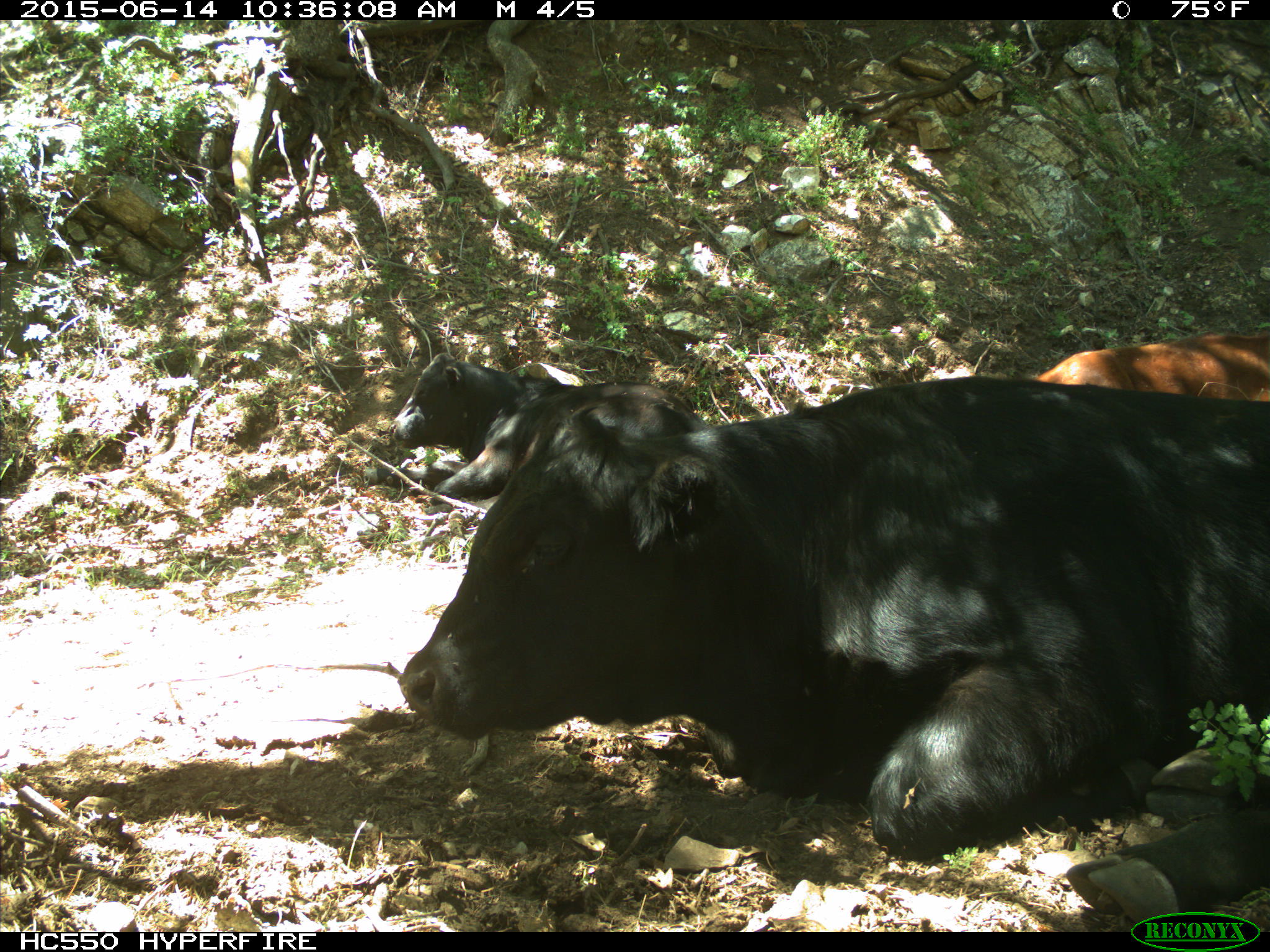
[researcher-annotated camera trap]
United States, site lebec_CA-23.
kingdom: Animalia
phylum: Chordata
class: Mammalia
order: Artiodactyla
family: Bovidae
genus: Bos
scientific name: Bos taurus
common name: domestic cow